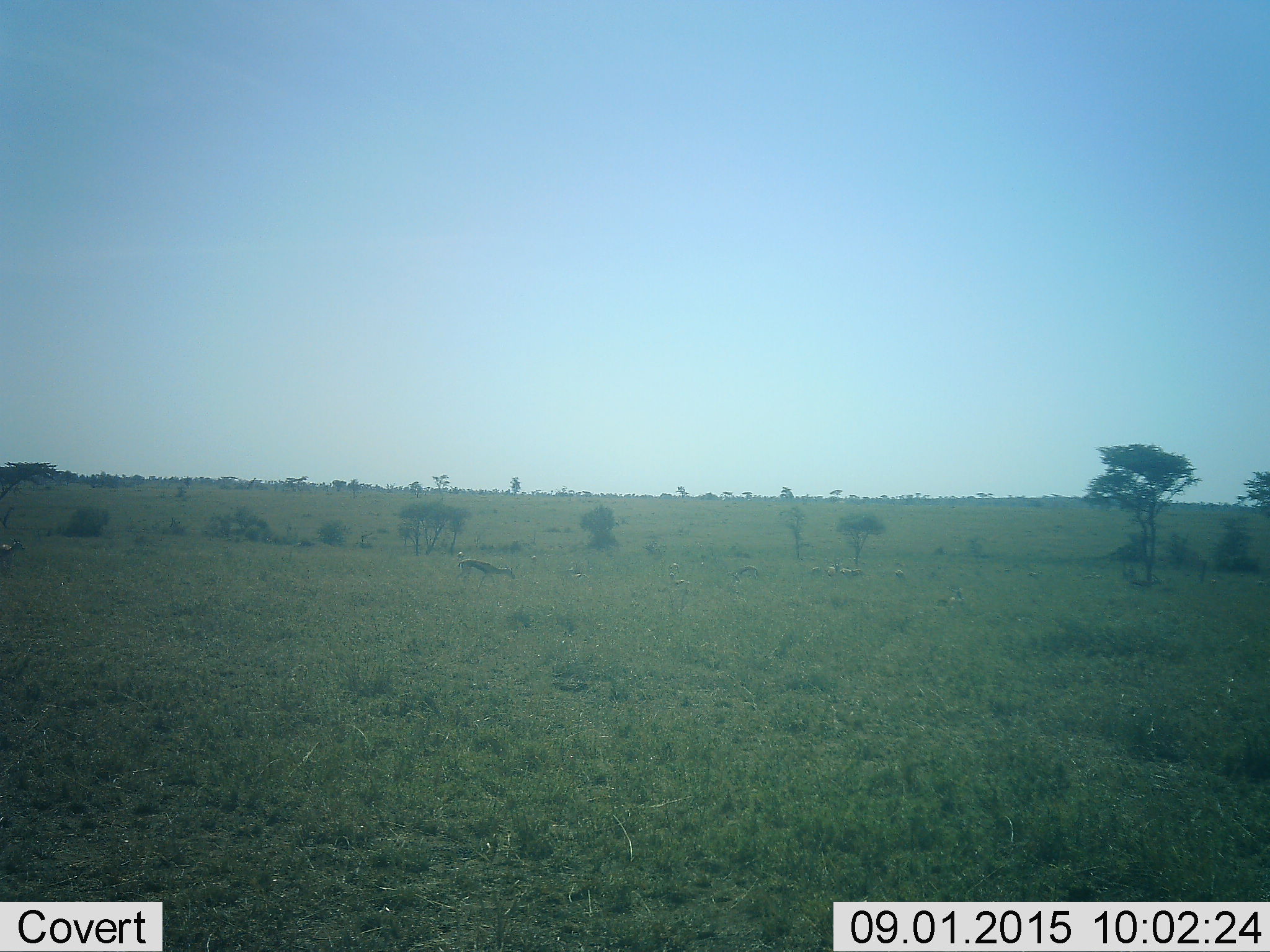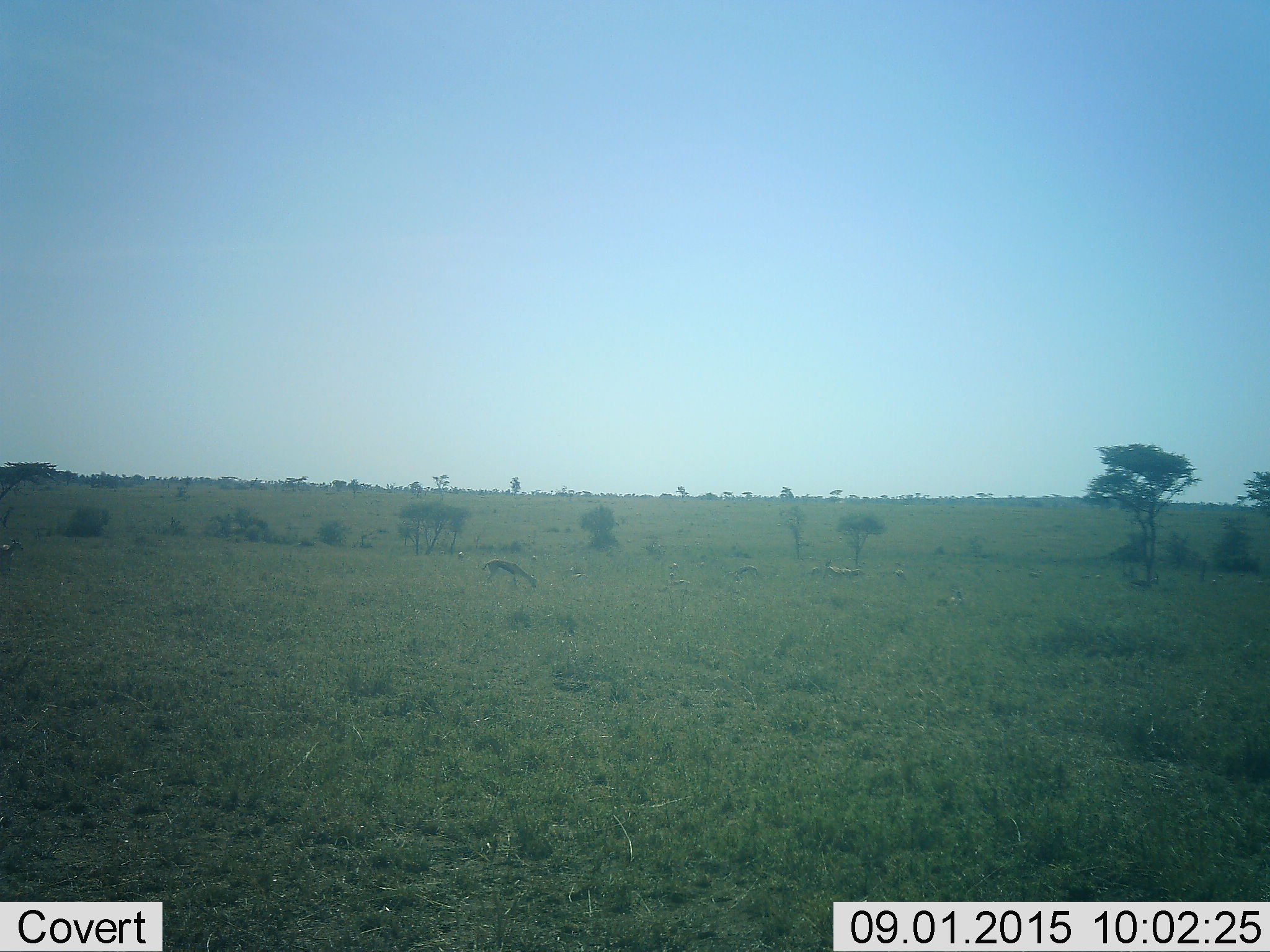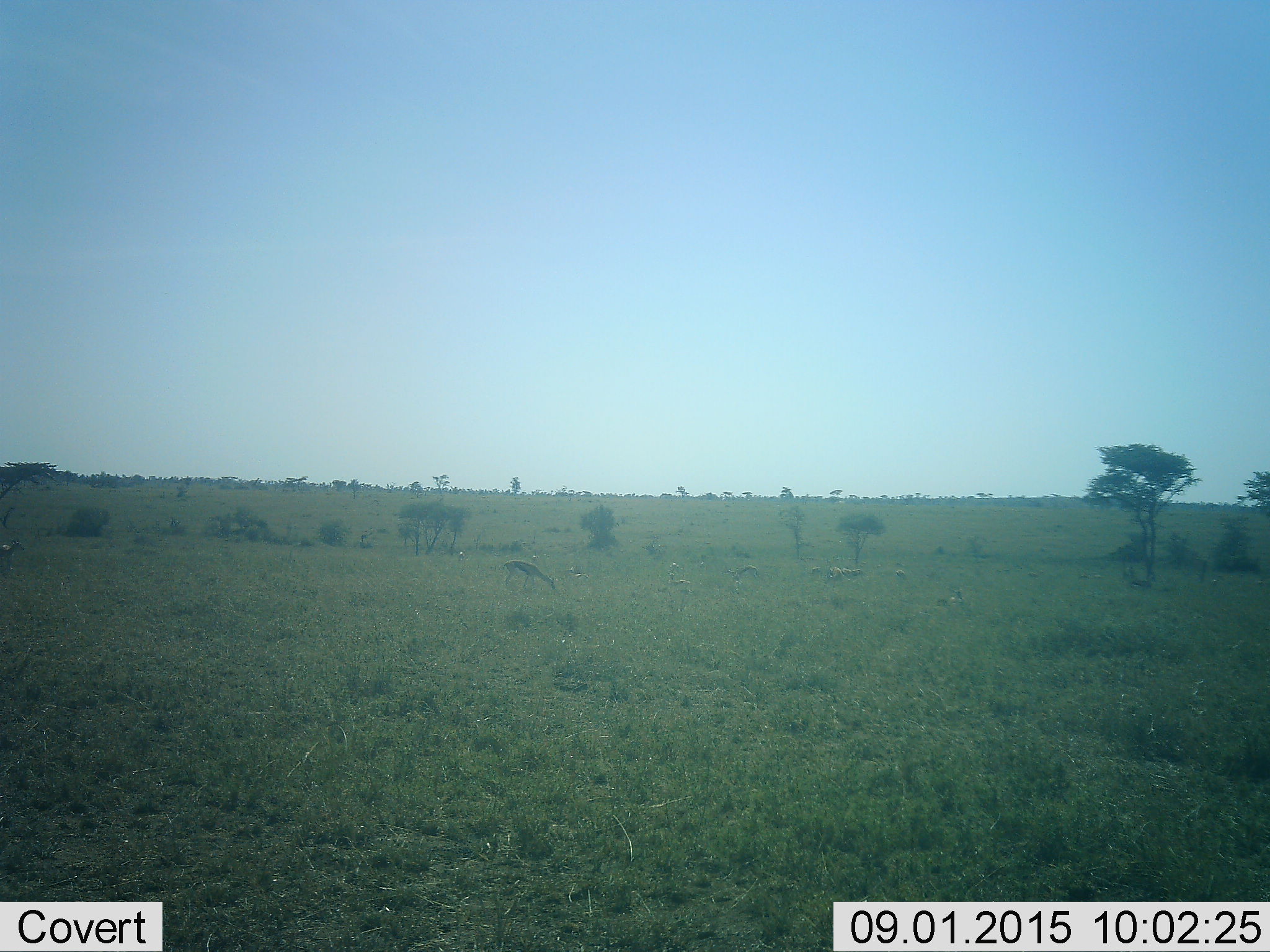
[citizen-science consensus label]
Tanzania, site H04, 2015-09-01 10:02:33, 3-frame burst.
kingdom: Animalia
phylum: Chordata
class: Mammalia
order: Artiodactyla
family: Bovidae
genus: Eudorcas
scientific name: Eudorcas thomsonii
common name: thomson's gazelle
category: gazellethomsons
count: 7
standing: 25%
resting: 12%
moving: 75%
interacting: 0%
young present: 12%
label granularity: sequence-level